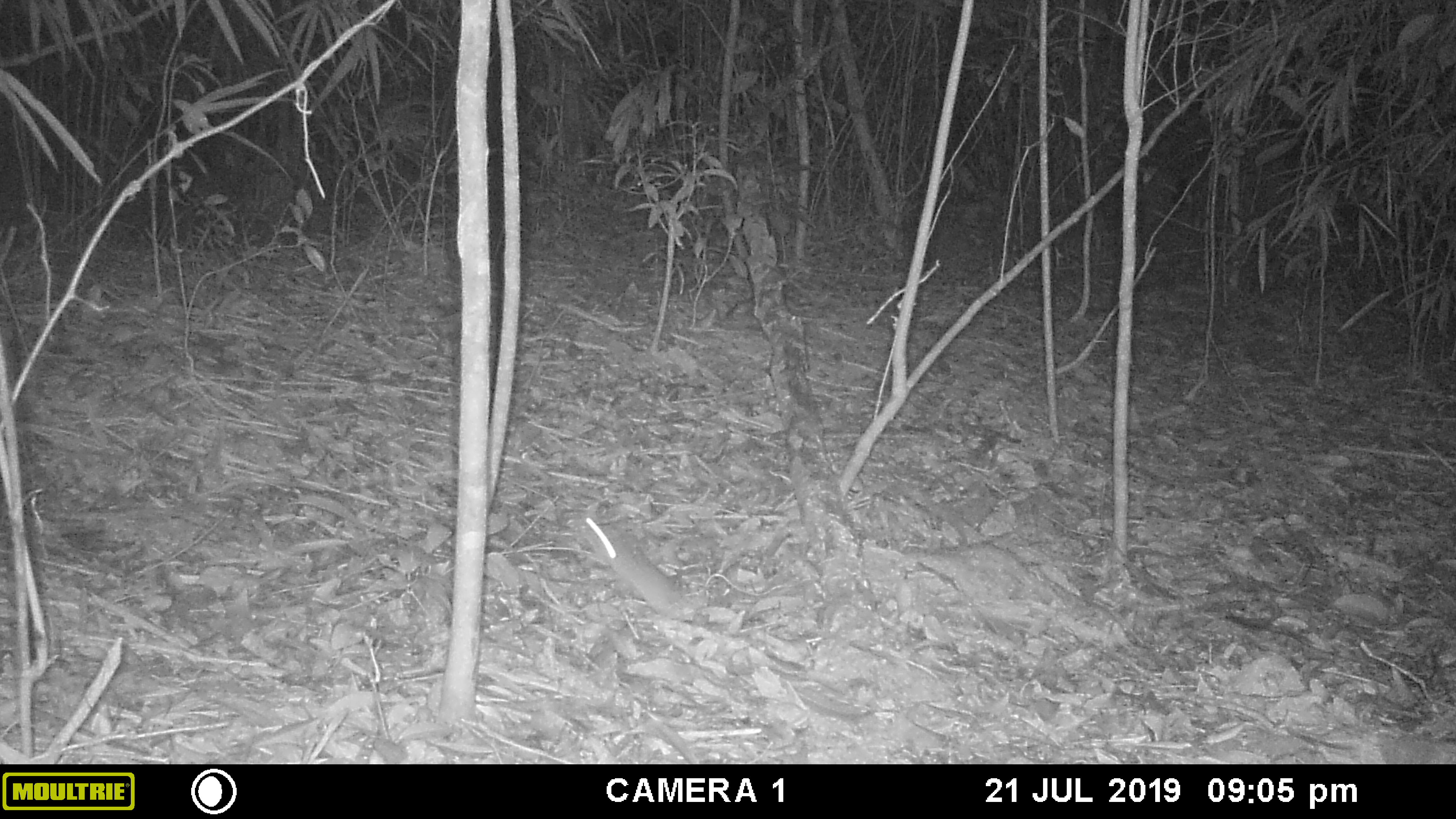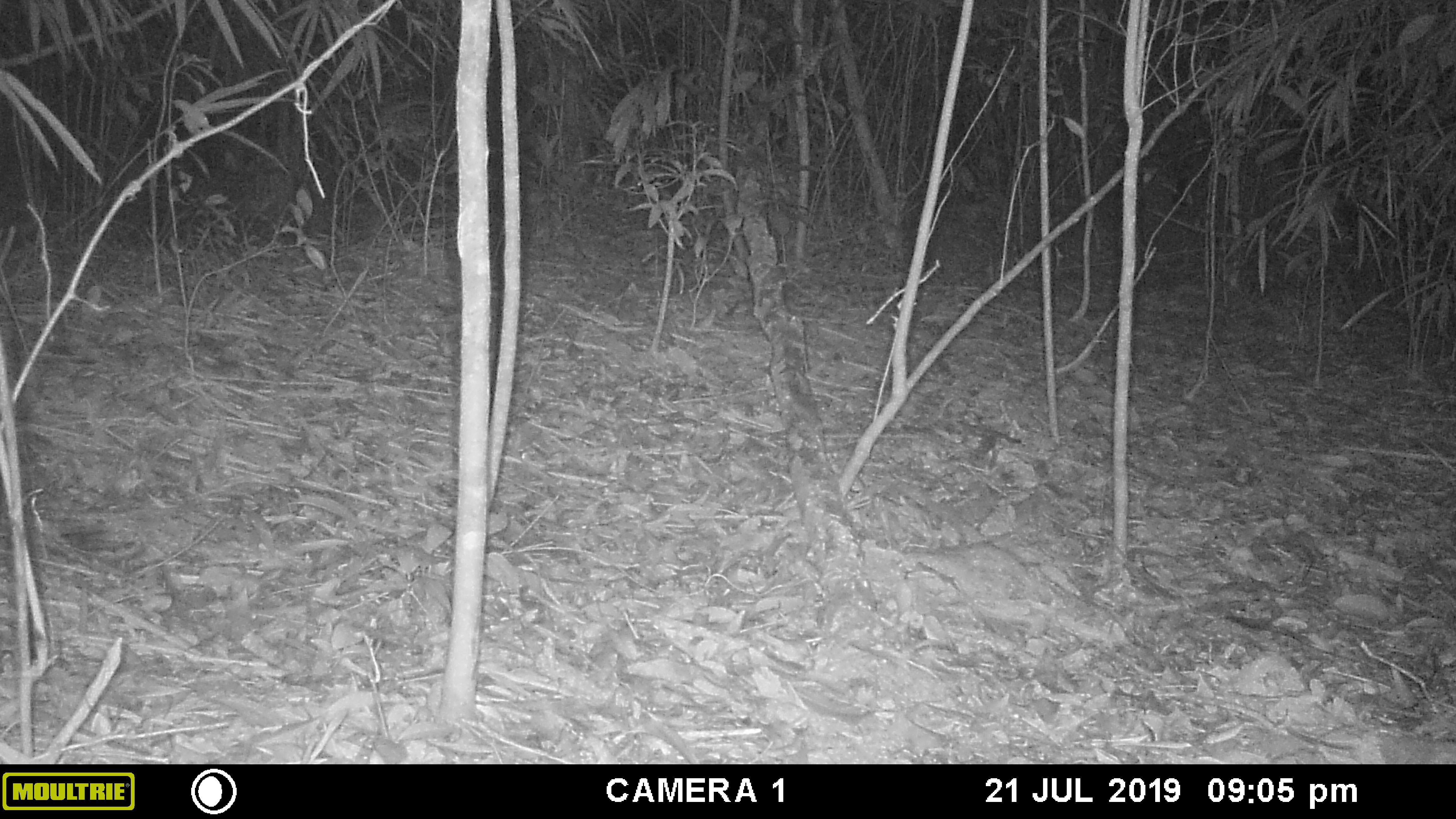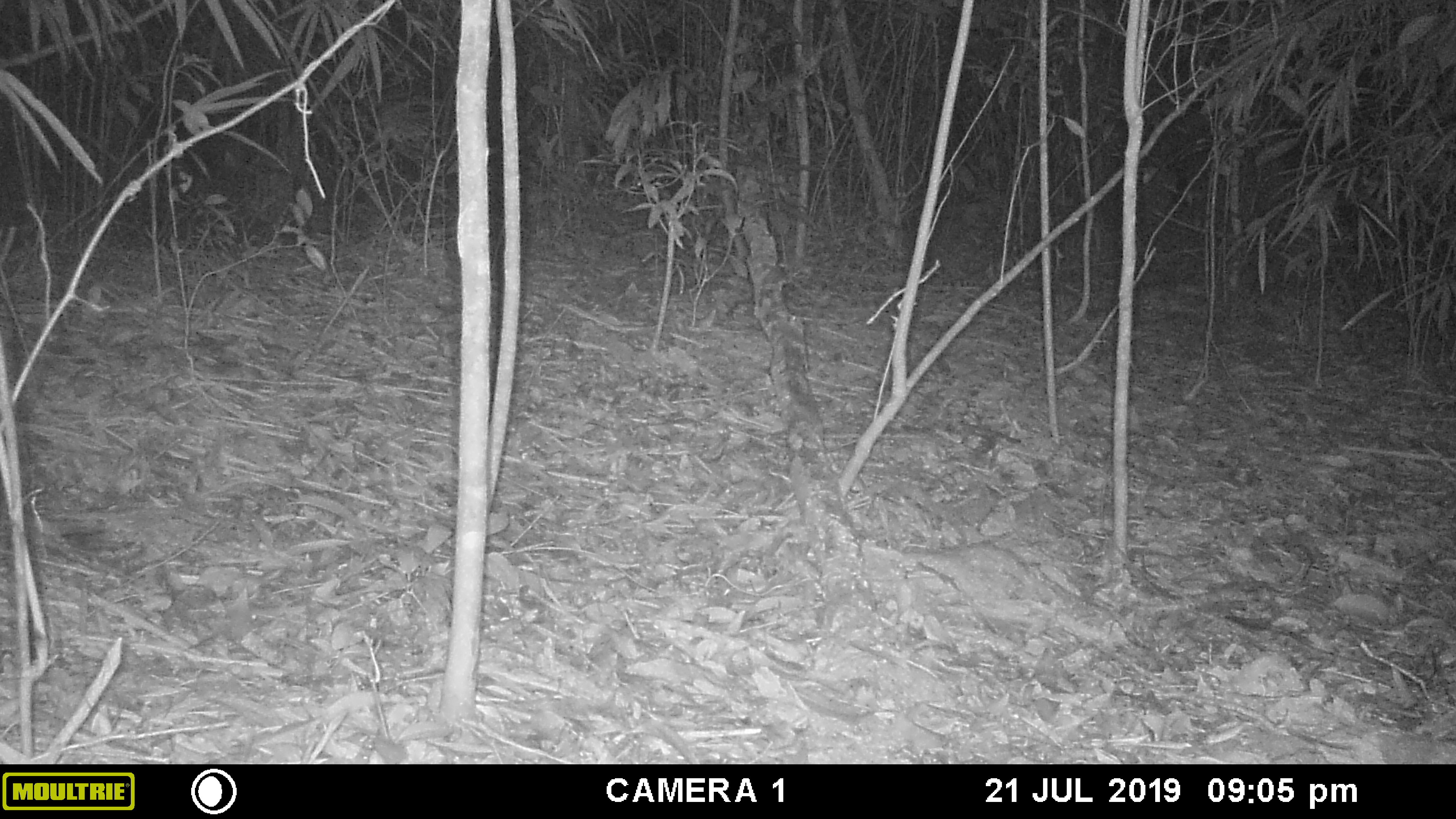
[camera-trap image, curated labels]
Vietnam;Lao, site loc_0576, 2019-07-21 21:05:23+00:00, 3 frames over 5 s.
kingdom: Animalia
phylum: Chordata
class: Mammalia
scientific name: Mammalia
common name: mammal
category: unidentified small mammal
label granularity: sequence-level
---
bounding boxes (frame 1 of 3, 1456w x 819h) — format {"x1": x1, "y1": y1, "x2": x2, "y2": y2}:
unidentified small mammal: {"x1": 581, "y1": 511, "x2": 677, "y2": 609}